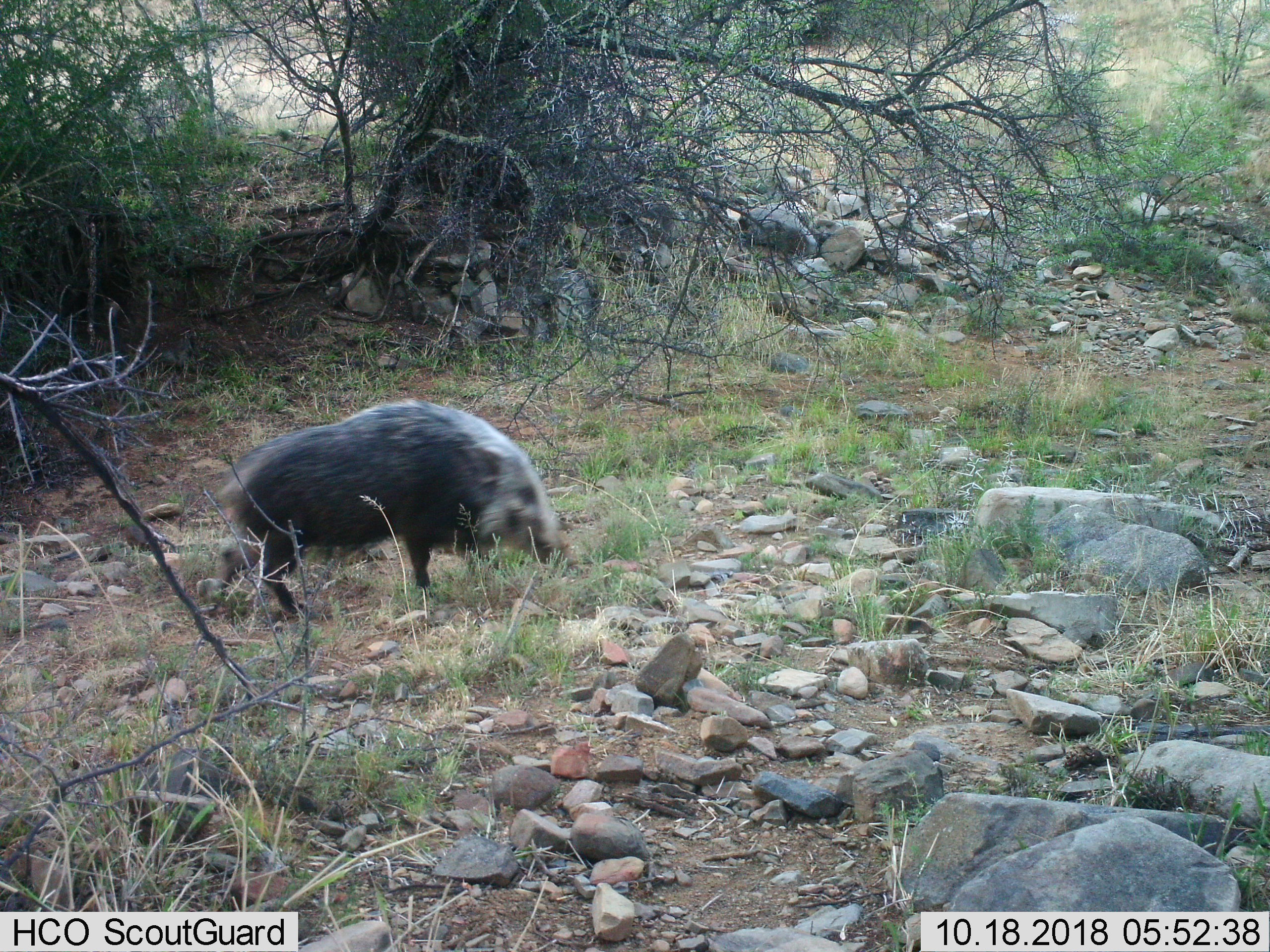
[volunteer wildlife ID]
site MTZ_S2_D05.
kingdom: Animalia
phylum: Chordata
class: Mammalia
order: Artiodactyla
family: Suidae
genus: Potamochoerus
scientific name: Potamochoerus larvatus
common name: bushpig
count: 1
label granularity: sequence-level